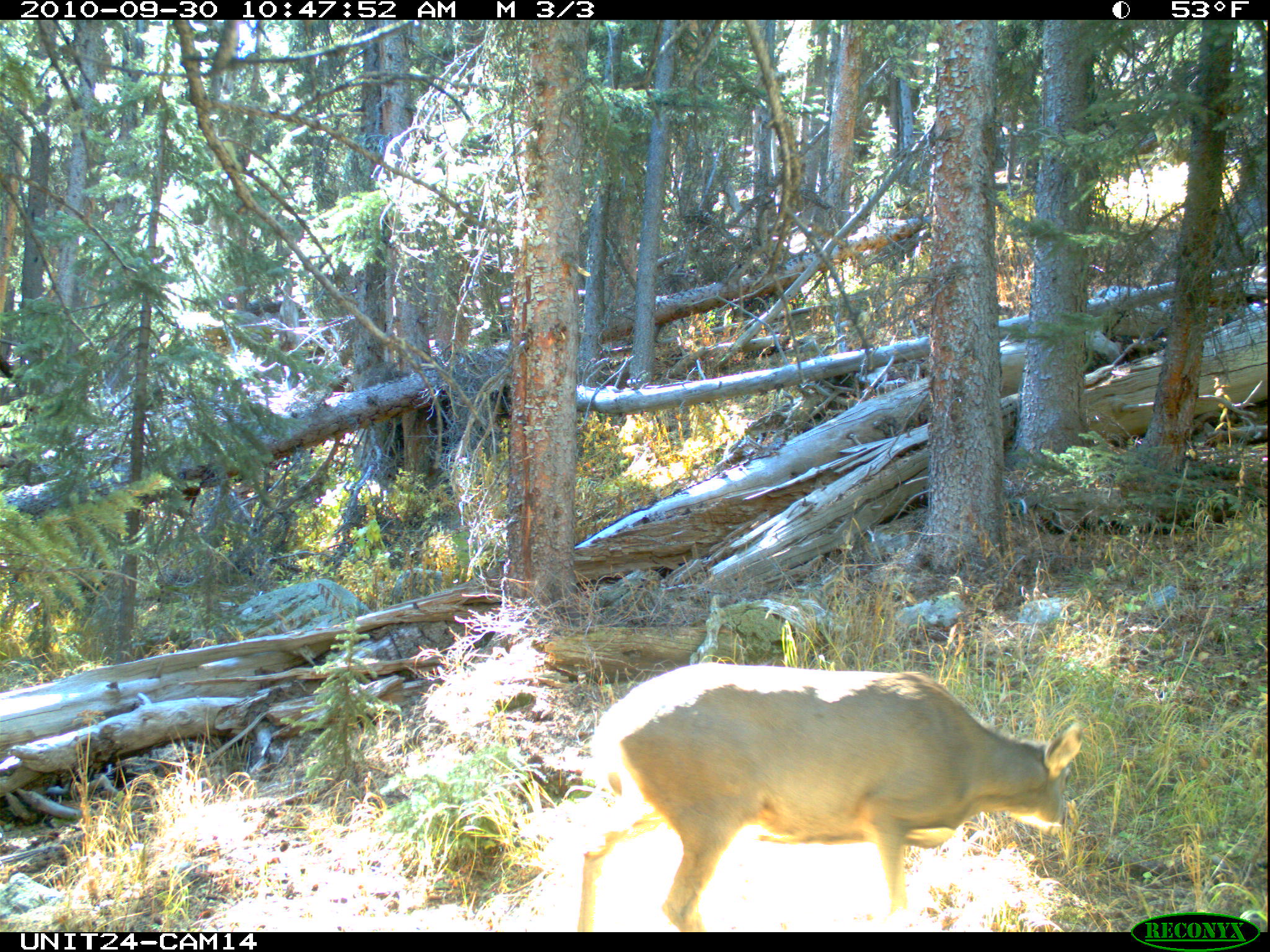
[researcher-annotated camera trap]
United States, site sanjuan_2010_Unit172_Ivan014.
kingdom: Animalia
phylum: Chordata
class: Mammalia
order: Artiodactyla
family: Cervidae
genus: Odocoileus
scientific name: Odocoileus hemionus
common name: mule deer